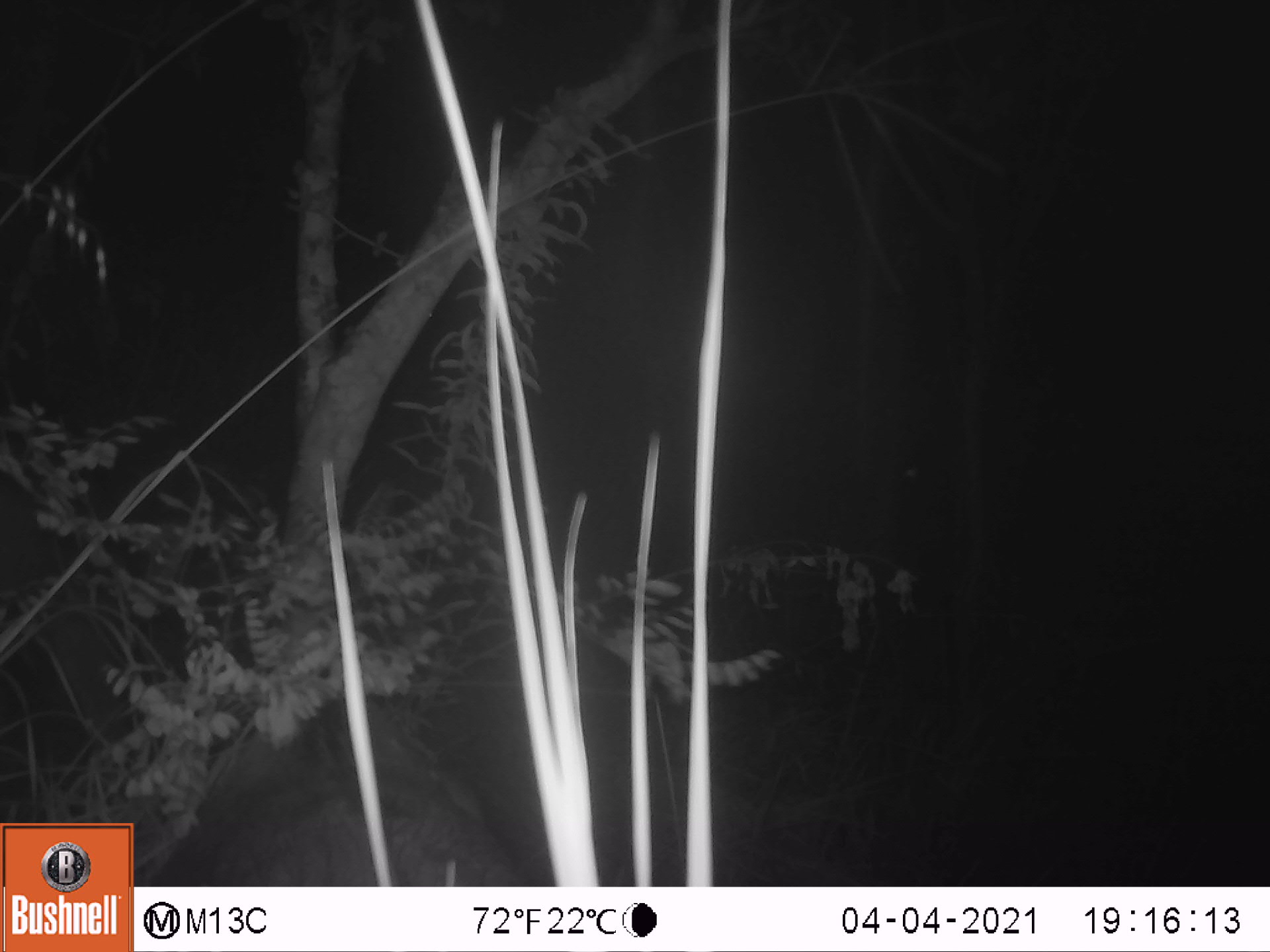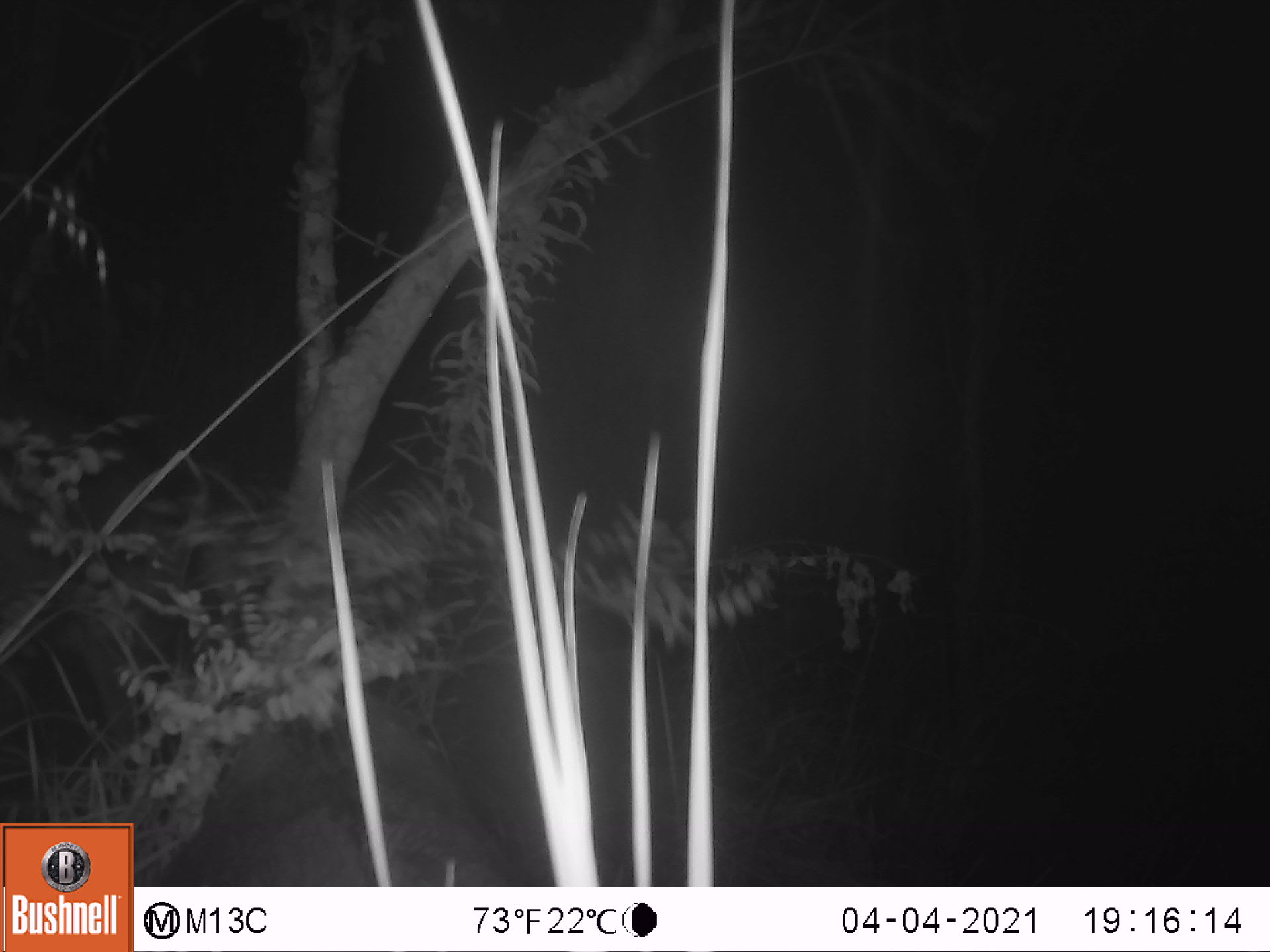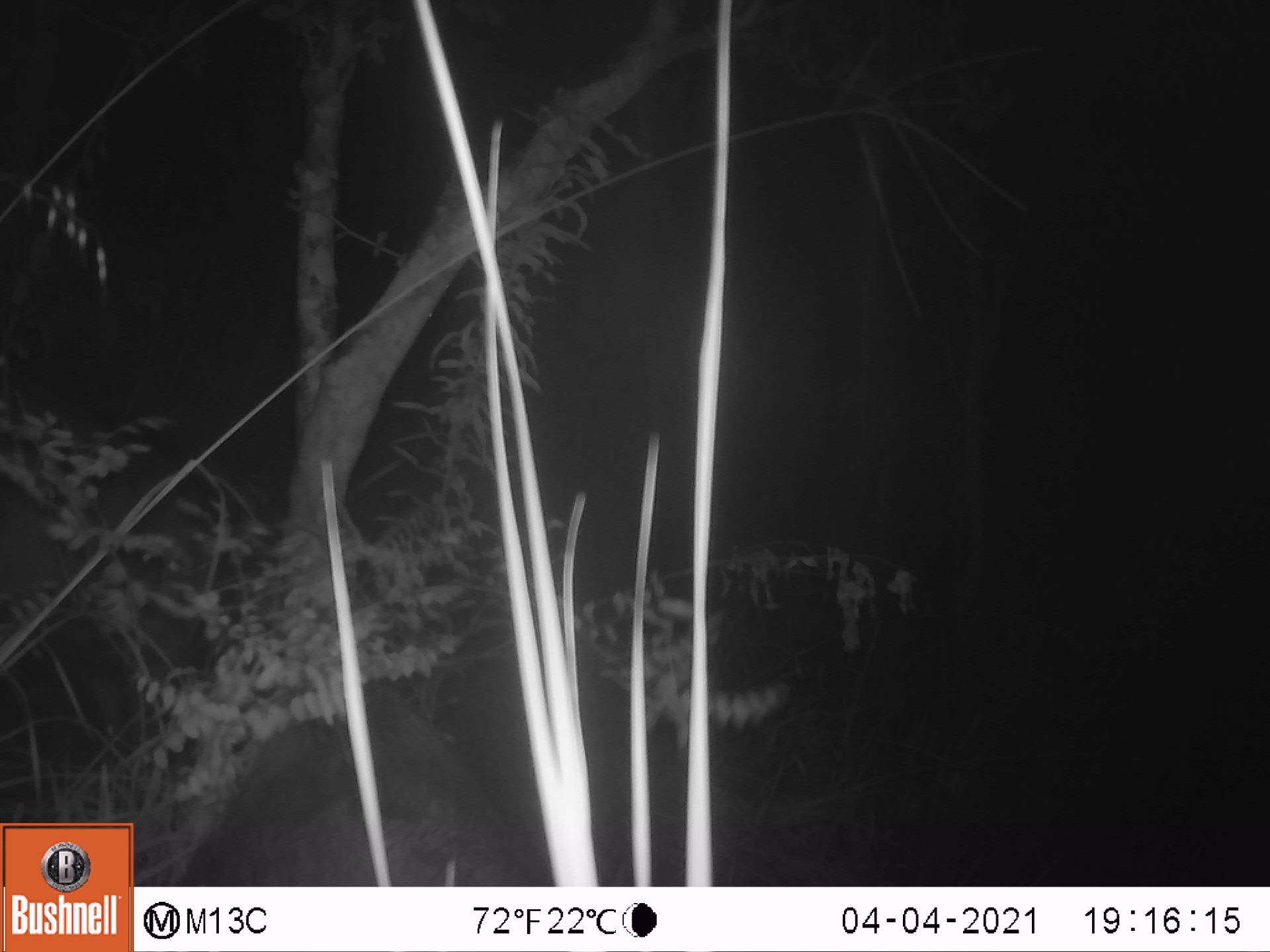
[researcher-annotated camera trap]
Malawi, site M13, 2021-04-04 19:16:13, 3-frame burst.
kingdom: Animalia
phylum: Chordata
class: Mammalia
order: Artiodactyla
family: Suidae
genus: Potamochoerus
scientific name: Potamochoerus larvatus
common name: bushpig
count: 1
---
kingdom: Animalia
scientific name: Animalia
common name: other animal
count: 2